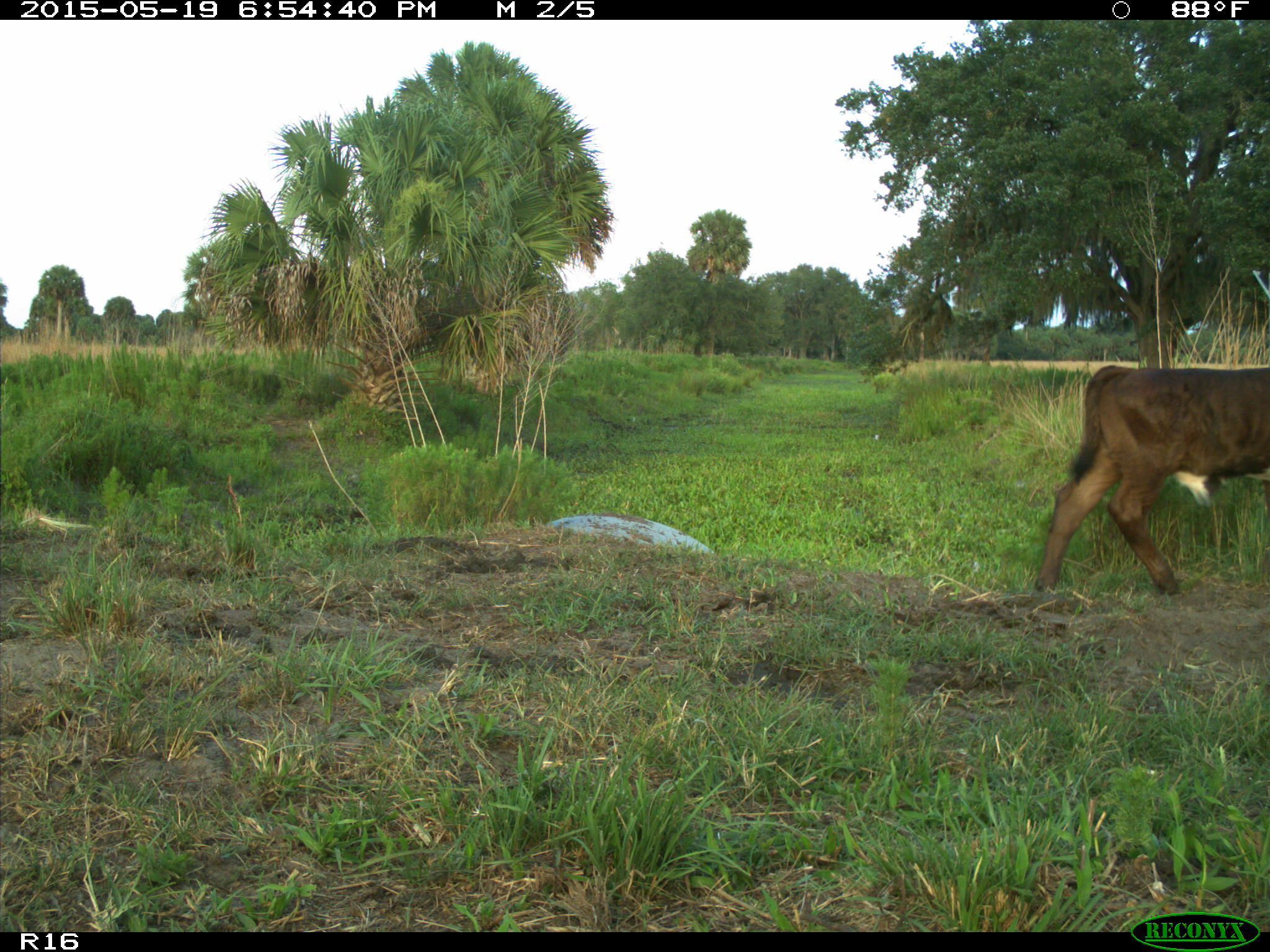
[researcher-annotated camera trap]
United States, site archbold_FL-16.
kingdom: Animalia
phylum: Chordata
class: Mammalia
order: Artiodactyla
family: Bovidae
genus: Bos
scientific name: Bos taurus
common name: domestic cow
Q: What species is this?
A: Bos taurus (domestic cow).